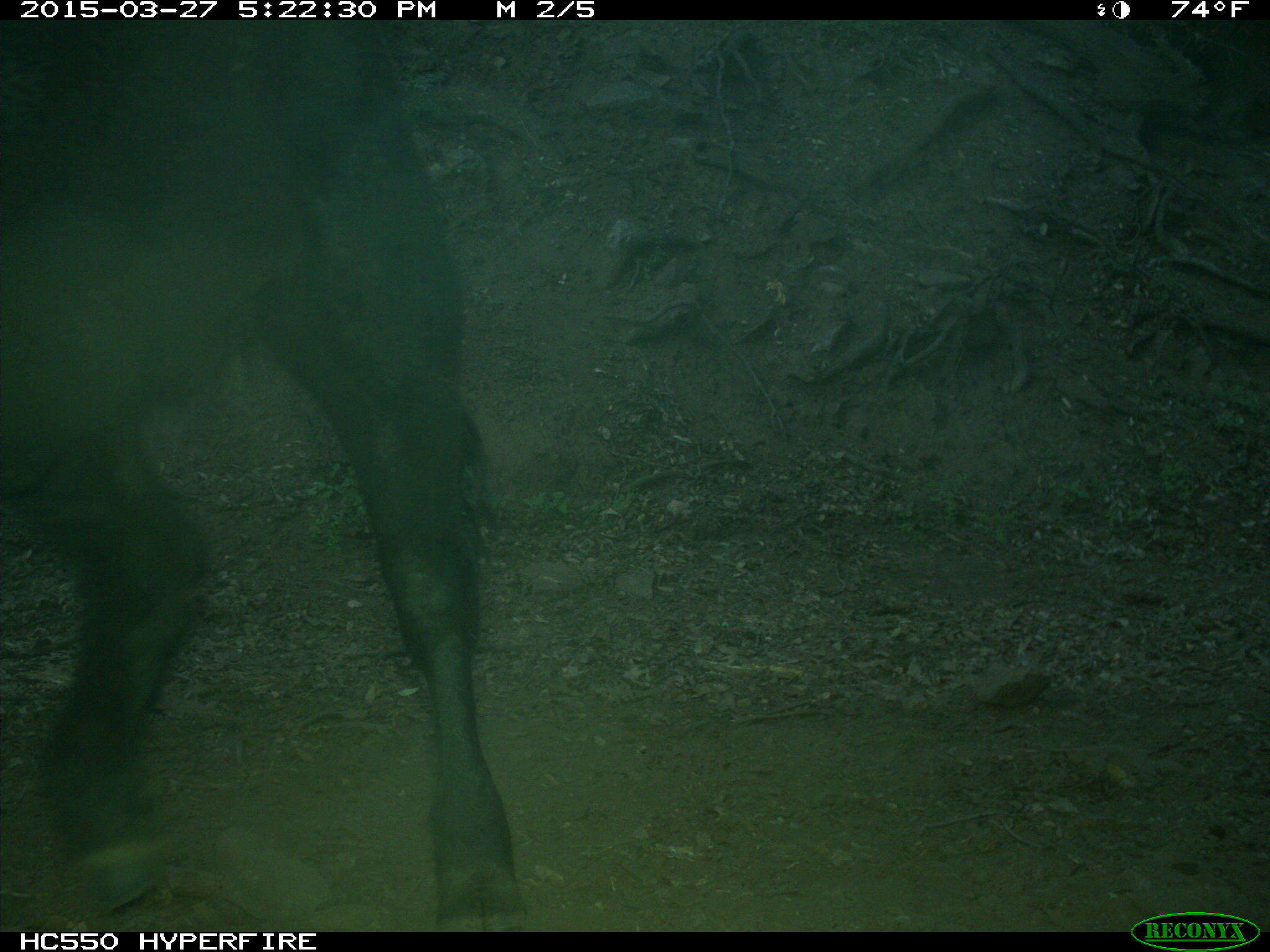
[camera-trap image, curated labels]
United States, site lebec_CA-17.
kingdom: Animalia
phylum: Chordata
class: Mammalia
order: Artiodactyla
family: Bovidae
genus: Bos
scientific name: Bos taurus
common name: domestic cow